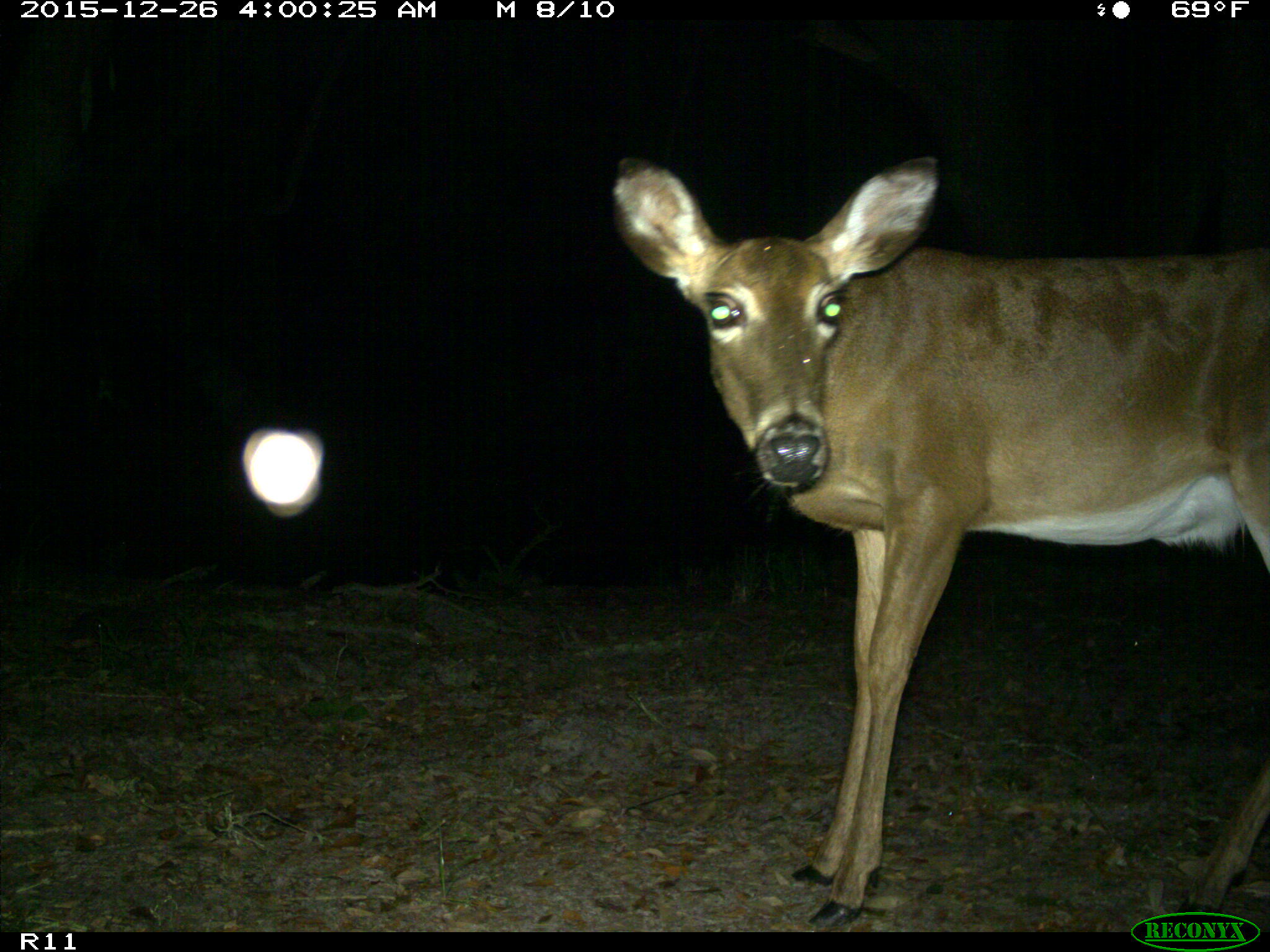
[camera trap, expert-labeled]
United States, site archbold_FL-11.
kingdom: Animalia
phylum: Chordata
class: Mammalia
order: Artiodactyla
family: Cervidae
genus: Odocoileus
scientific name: Odocoileus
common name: deer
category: unidentified deer